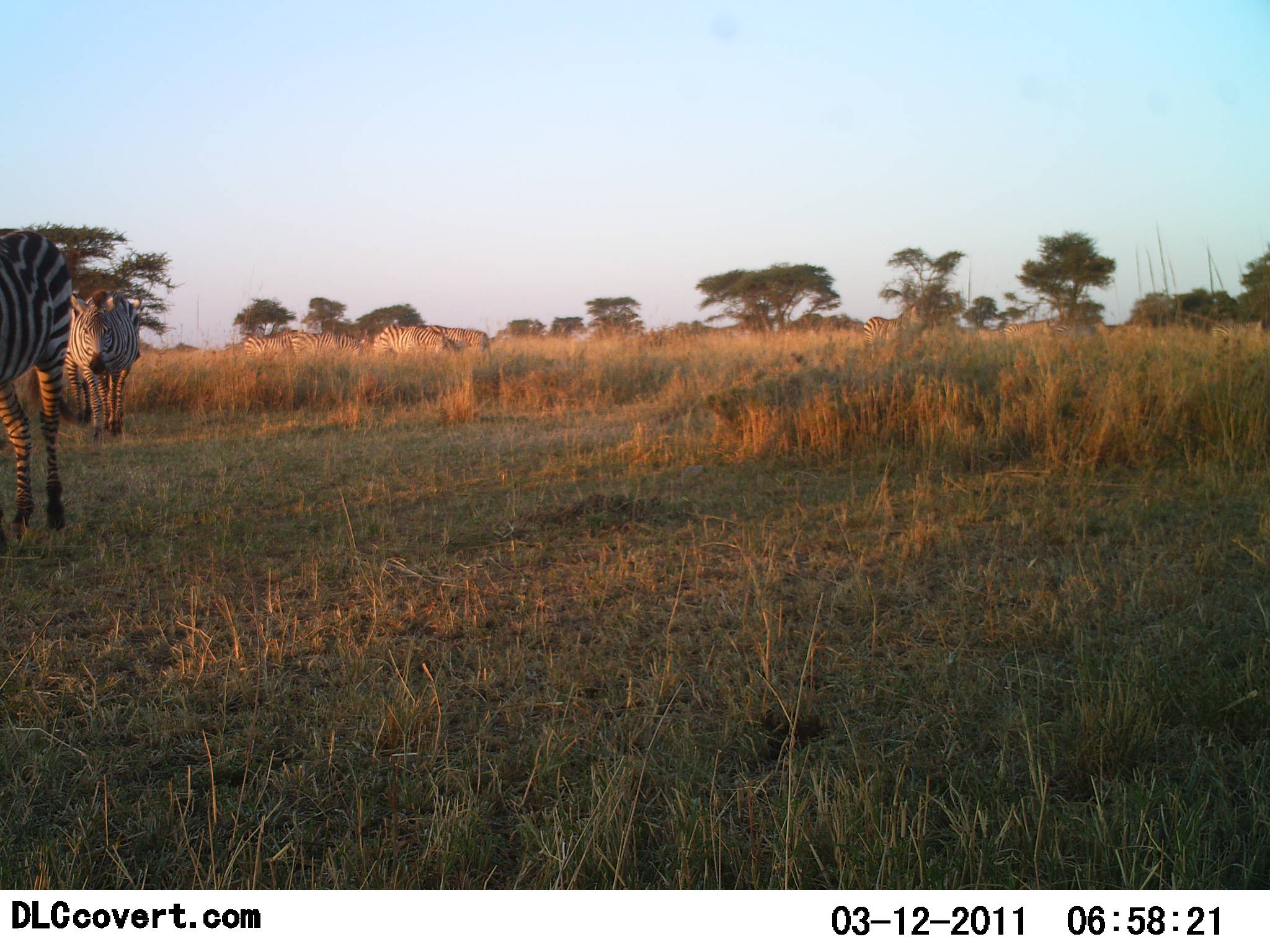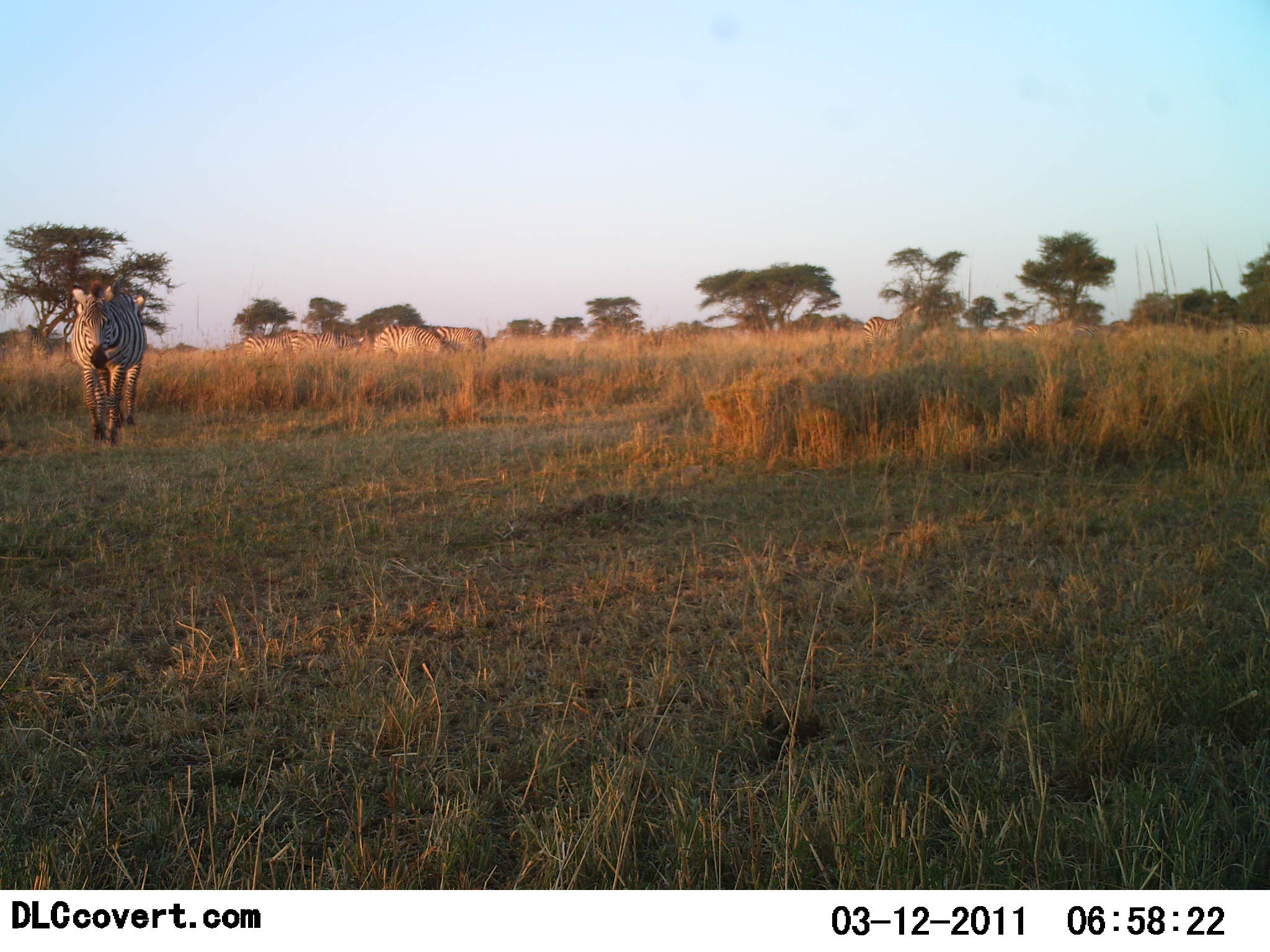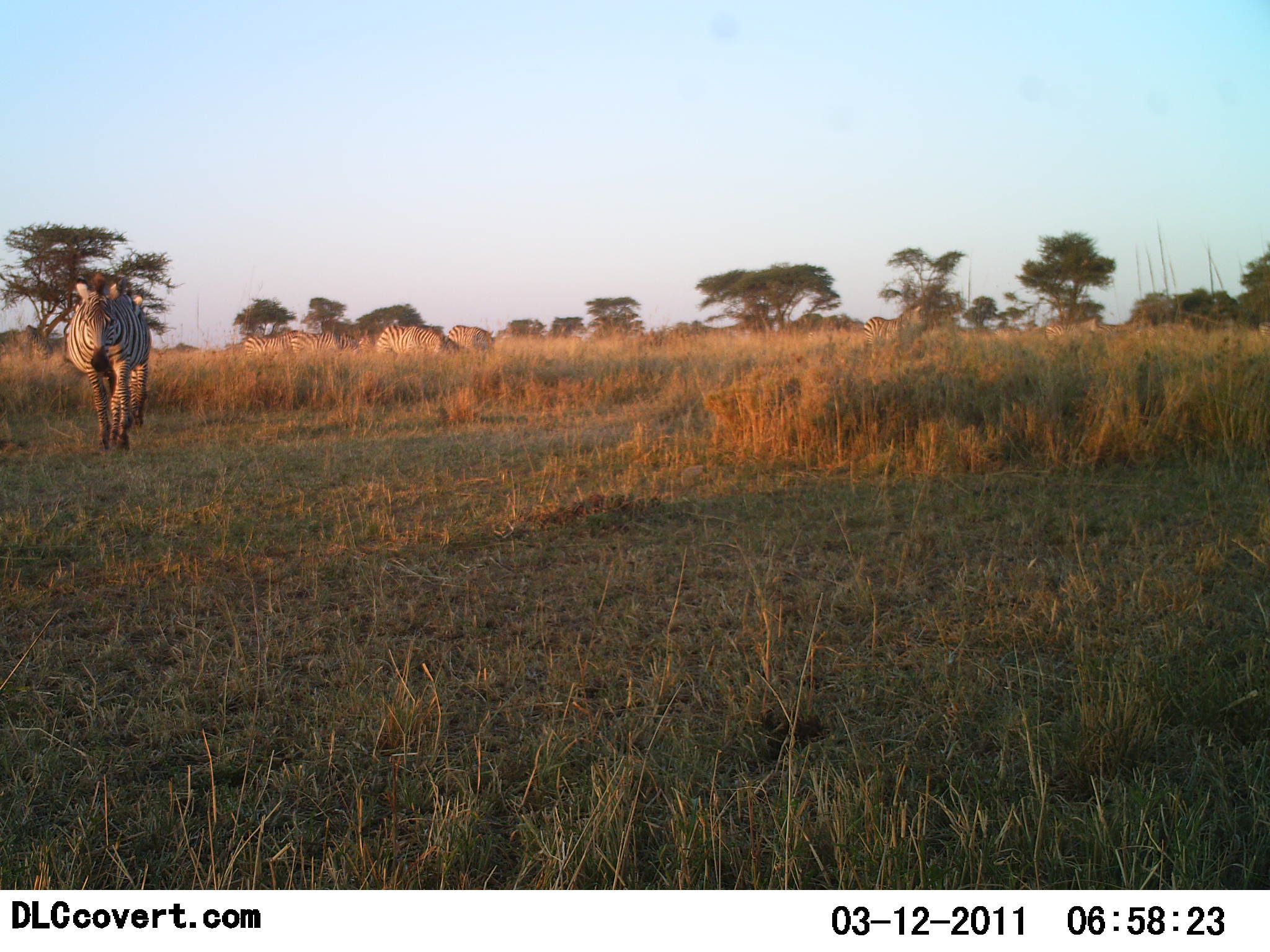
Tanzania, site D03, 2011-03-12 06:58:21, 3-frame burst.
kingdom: Animalia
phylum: Chordata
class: Mammalia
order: Perissodactyla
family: Equidae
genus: Equus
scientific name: Equus quagga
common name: plains zebra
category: zebra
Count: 5.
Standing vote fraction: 38%.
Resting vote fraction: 0%.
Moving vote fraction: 100%.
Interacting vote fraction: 0%.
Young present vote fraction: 0%.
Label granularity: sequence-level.